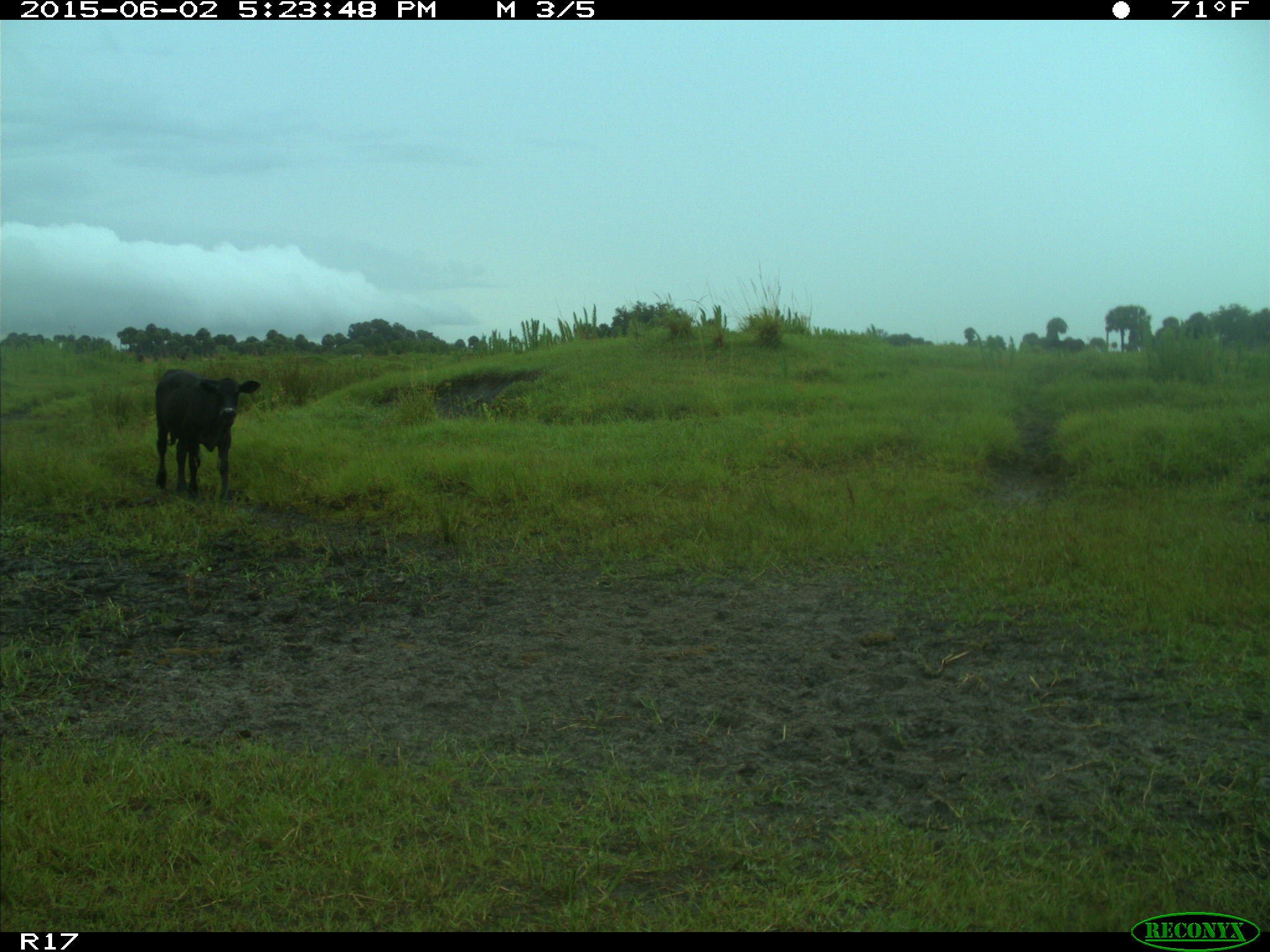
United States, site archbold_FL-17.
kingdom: Animalia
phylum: Chordata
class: Mammalia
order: Artiodactyla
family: Bovidae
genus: Bos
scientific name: Bos taurus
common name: domestic cow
Bos taurus (domestic cow).